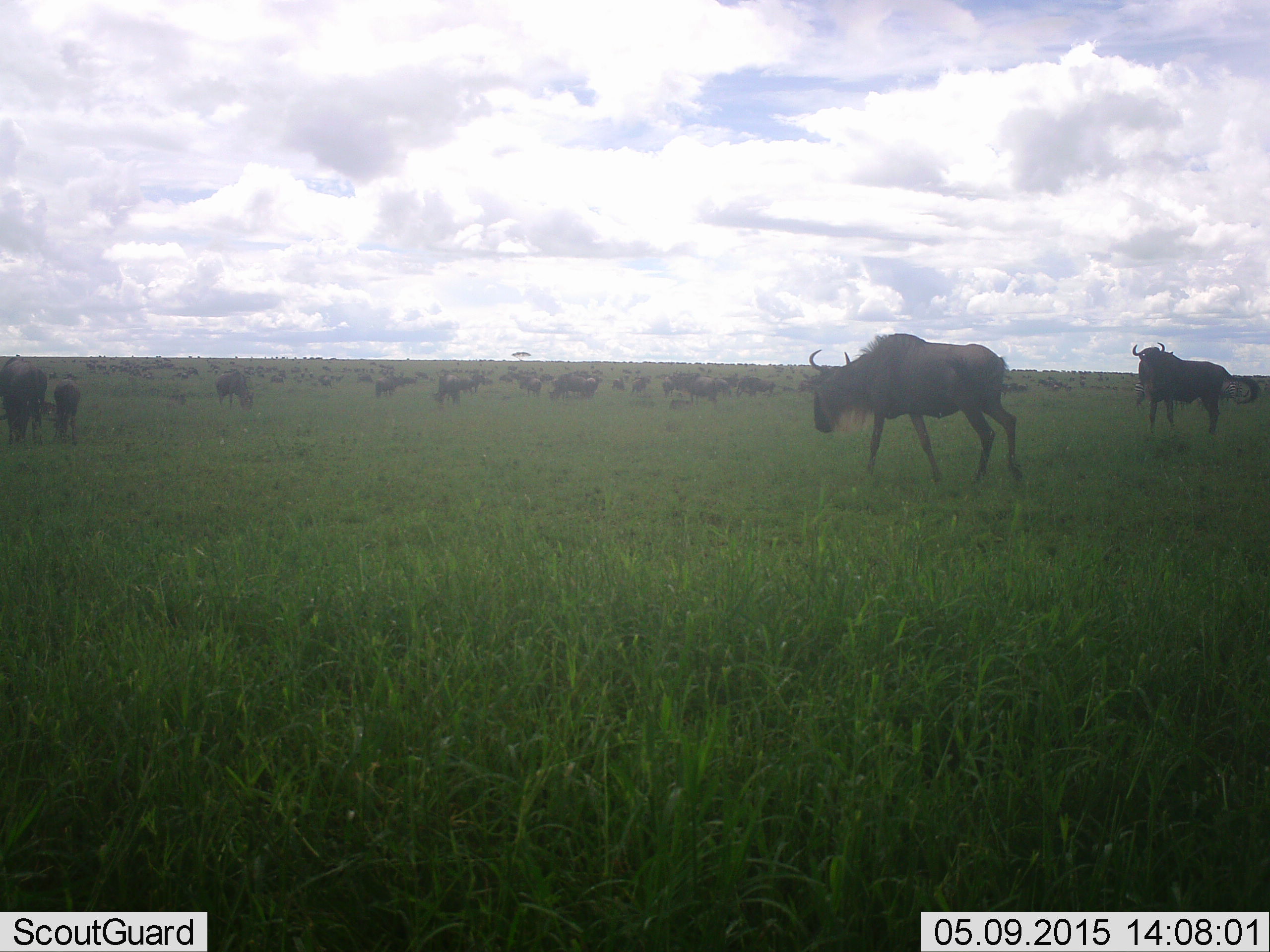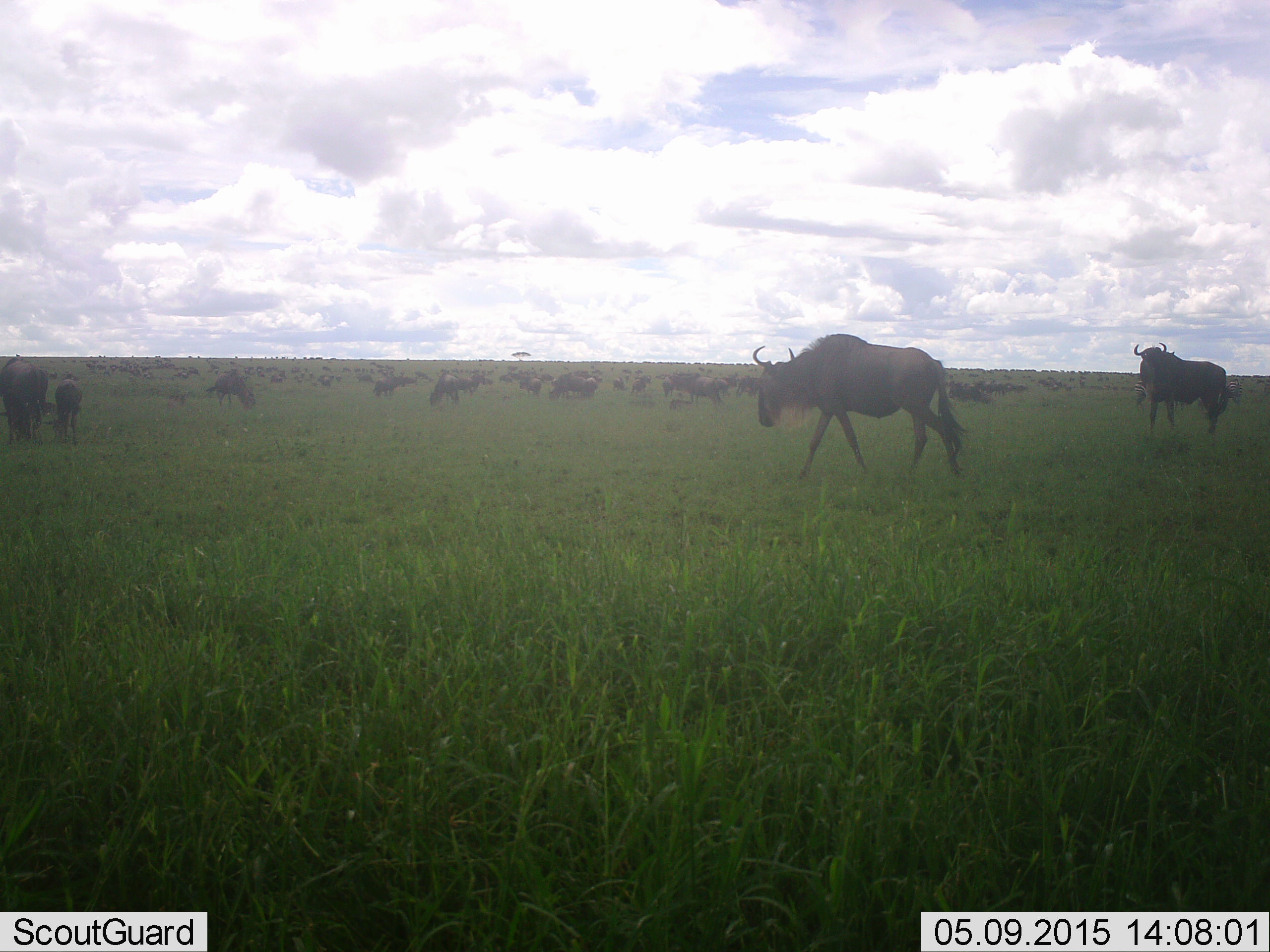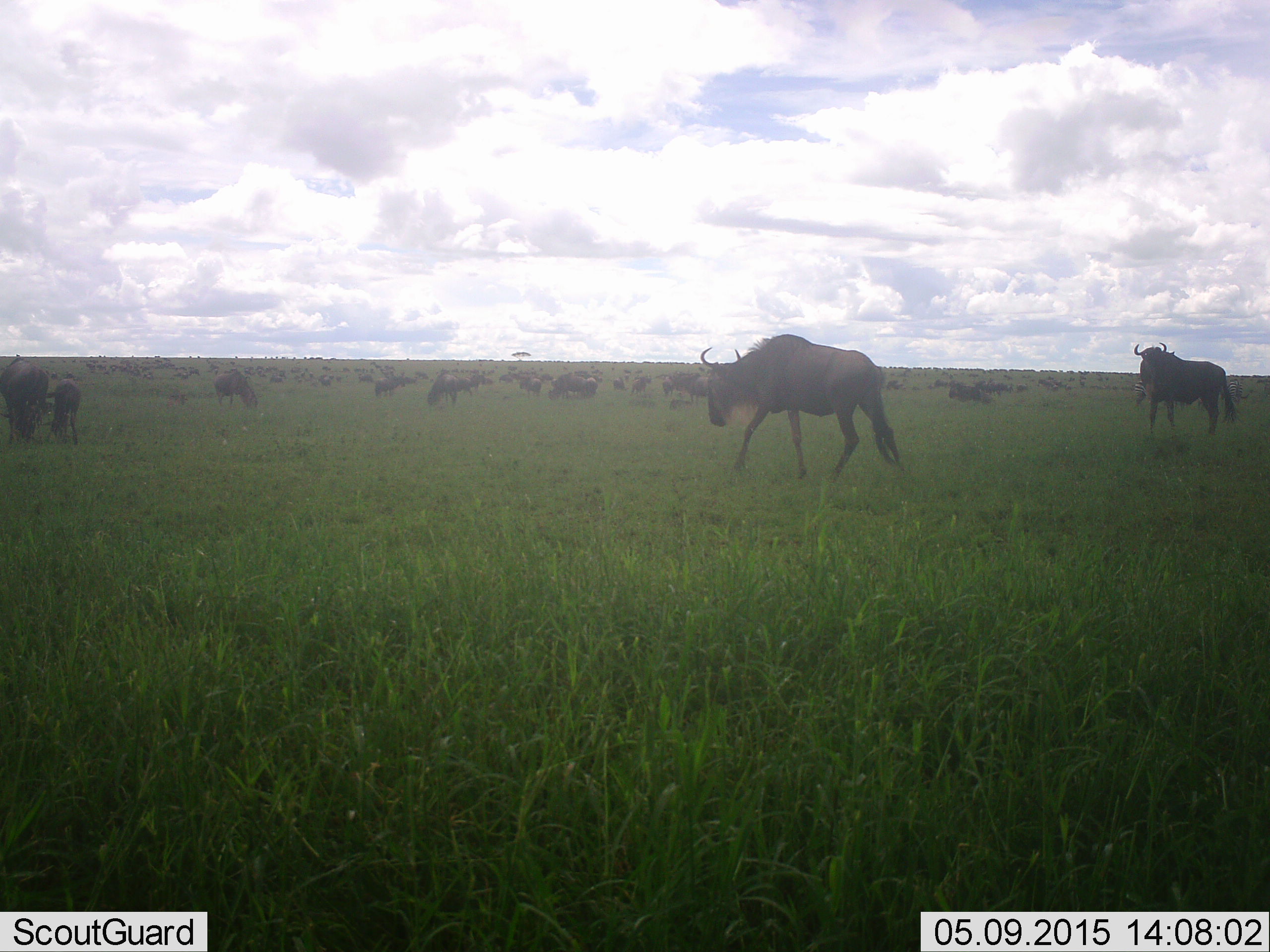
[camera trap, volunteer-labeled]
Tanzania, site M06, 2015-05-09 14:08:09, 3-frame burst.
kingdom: Animalia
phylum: Chordata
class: Mammalia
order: Artiodactyla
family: Bovidae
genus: Connochaetes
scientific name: Connochaetes taurinus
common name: blue wildebeest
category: wildebeest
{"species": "wildebeest (blue wildebeest) (Connochaetes taurinus)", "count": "11-50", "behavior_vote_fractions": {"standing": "60%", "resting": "10%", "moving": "70%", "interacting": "0%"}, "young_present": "50%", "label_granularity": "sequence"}